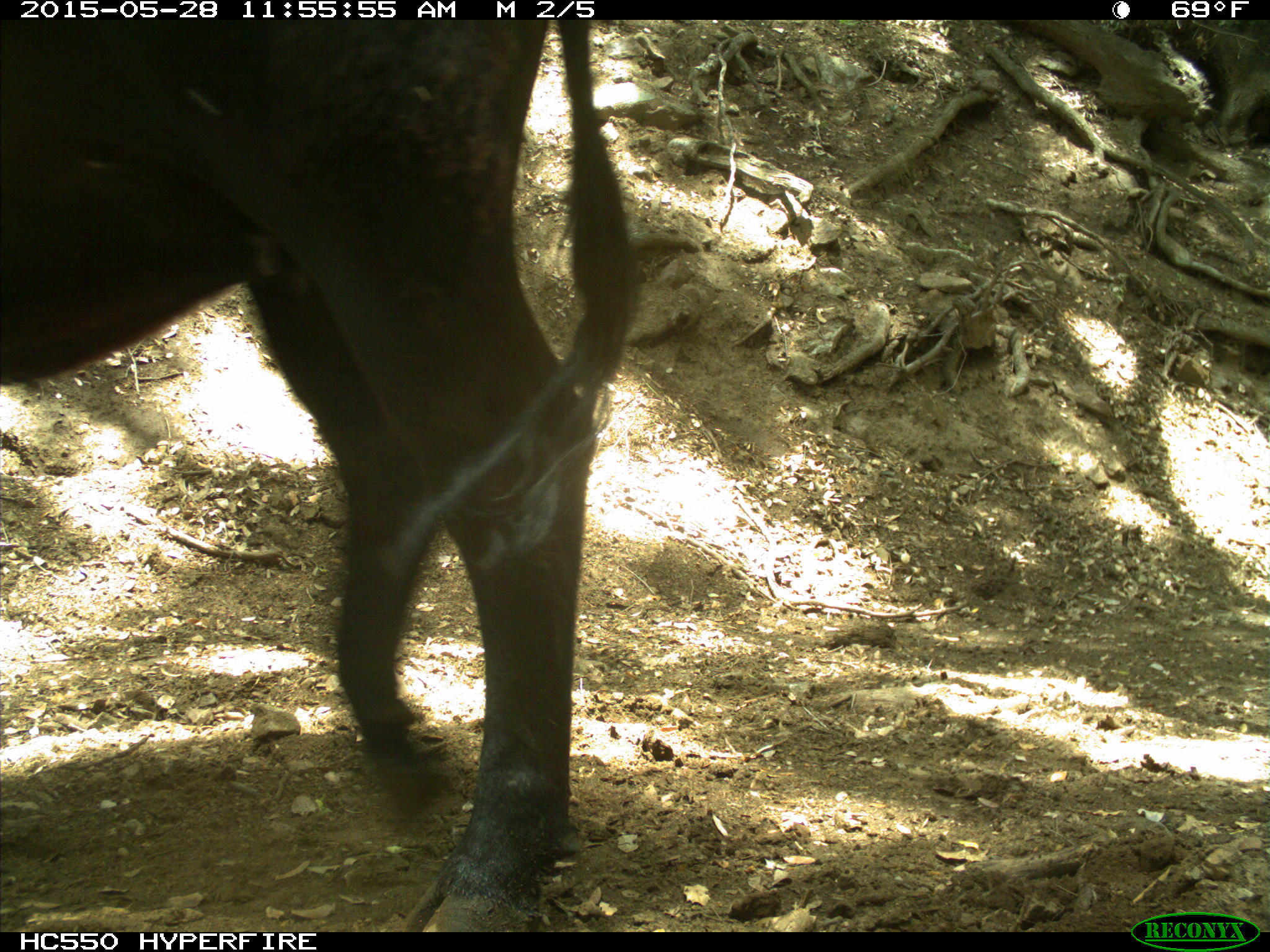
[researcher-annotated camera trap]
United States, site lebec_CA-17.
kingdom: Animalia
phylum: Chordata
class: Mammalia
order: Artiodactyla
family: Bovidae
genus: Bos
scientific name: Bos taurus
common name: domestic cow